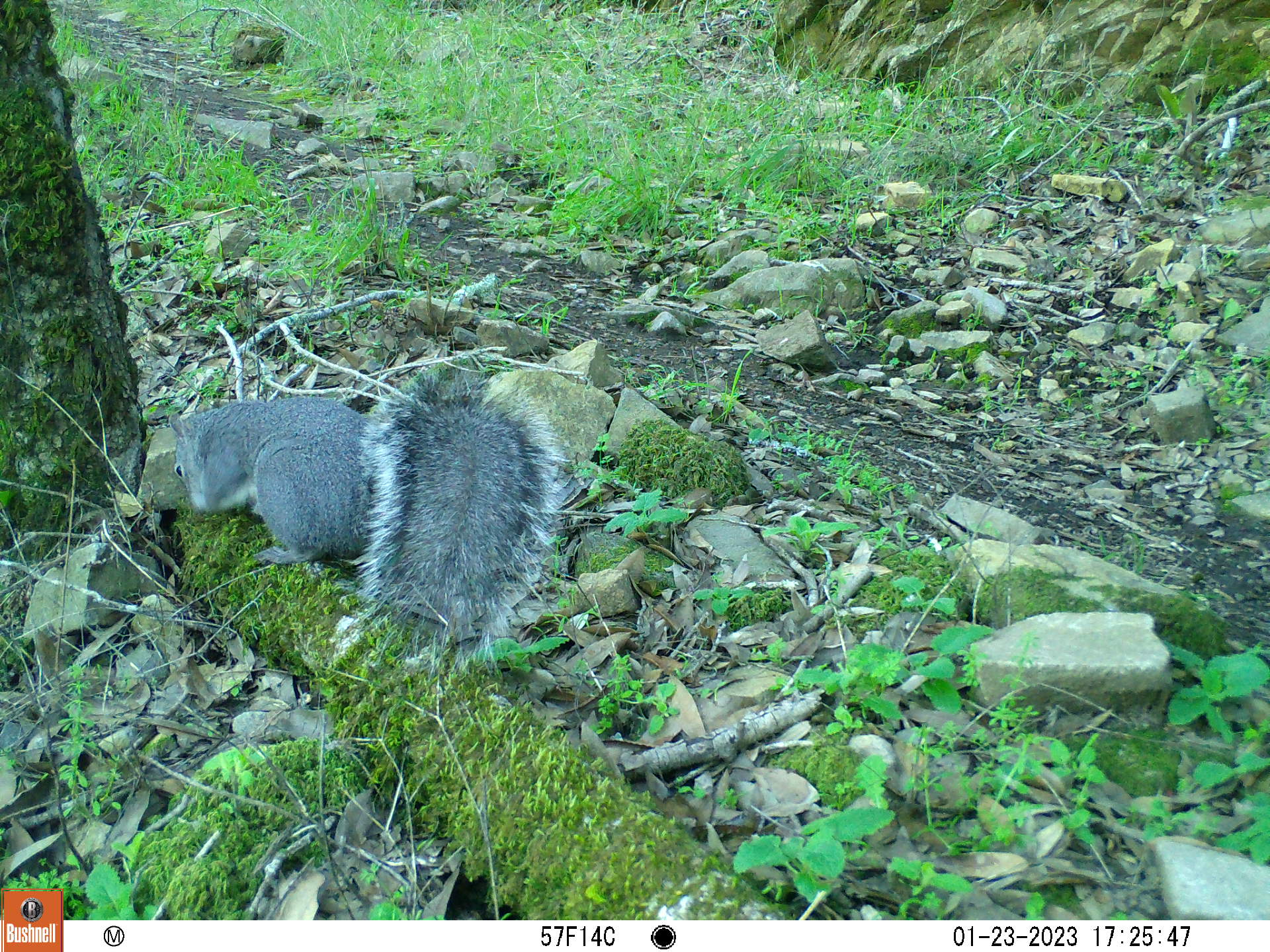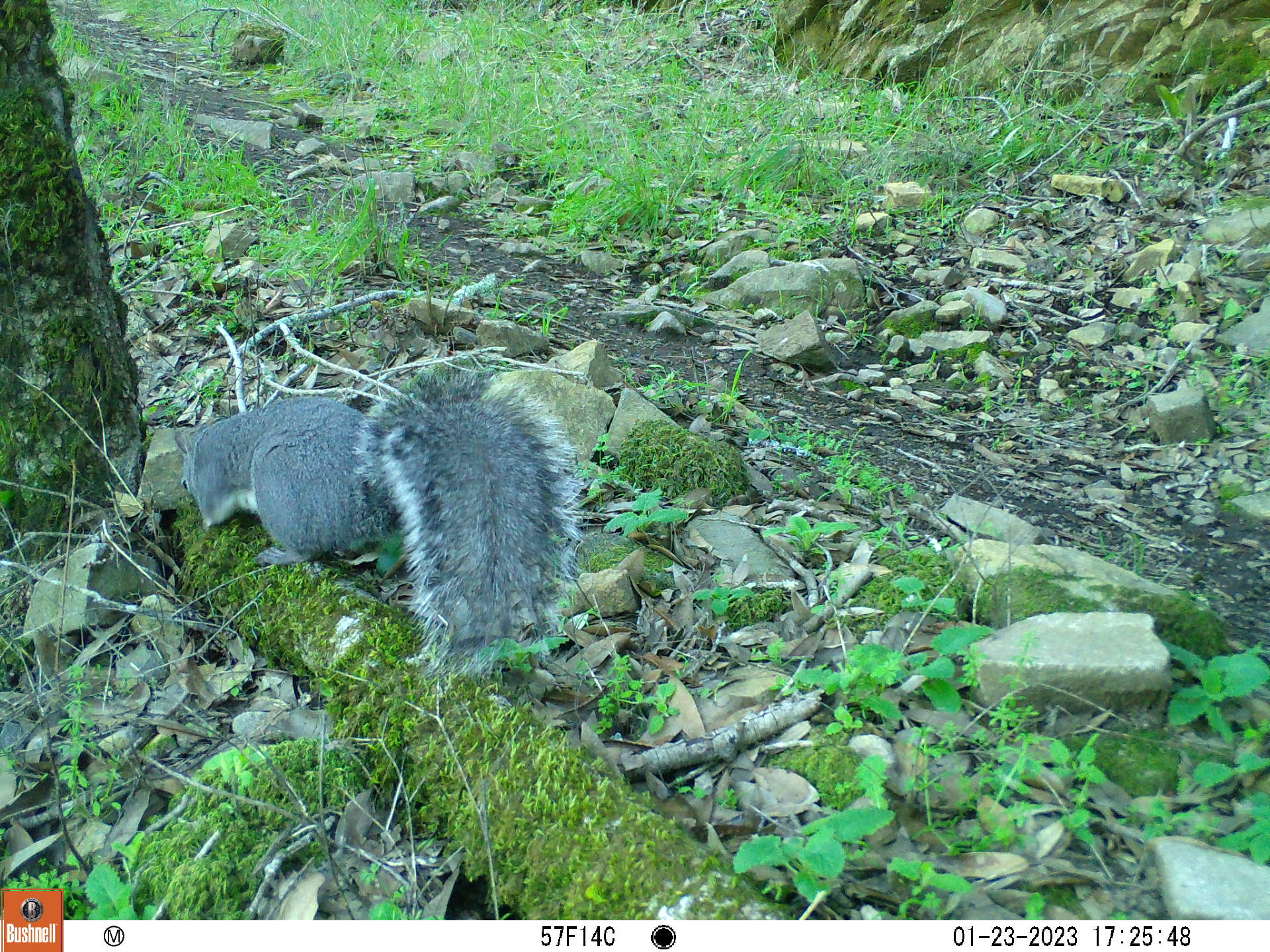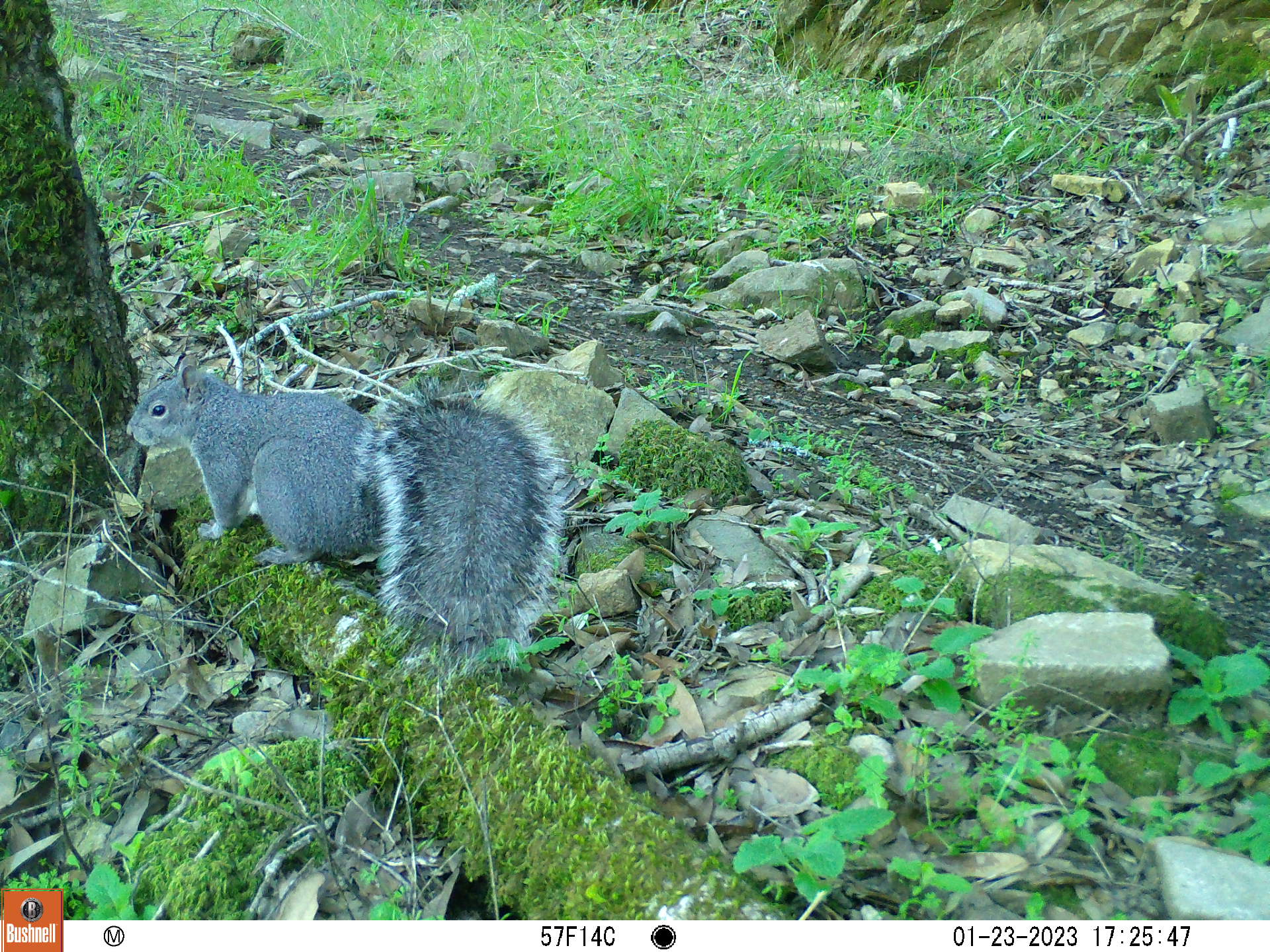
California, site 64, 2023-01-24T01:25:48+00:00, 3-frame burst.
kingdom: Animalia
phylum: Chordata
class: Mammalia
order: Rodentia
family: Sciuridae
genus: Sciurus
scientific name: Sciurus griseus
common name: western gray squirrel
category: western grey squirrel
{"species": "western grey squirrel (western gray squirrel) (Sciurus griseus)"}